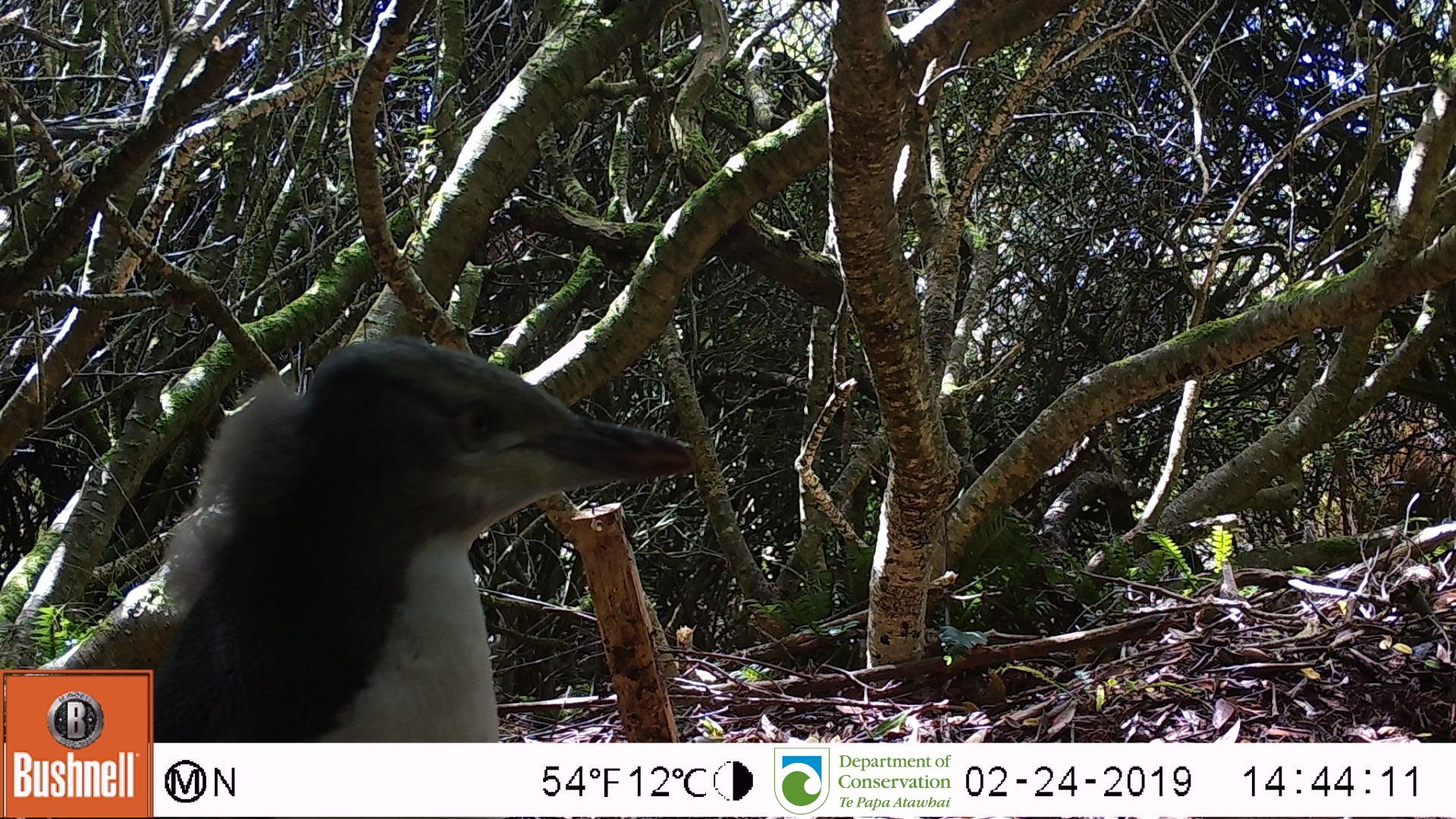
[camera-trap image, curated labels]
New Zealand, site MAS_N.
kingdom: Animalia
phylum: Chordata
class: Aves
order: Sphenisciformes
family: Spheniscidae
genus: Megadyptes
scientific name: Megadyptes antipodes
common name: yellow-eyed penguin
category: yellow eyed penguin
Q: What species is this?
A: Yellow eyed penguin (yellow-eyed penguin) (Megadyptes antipodes).